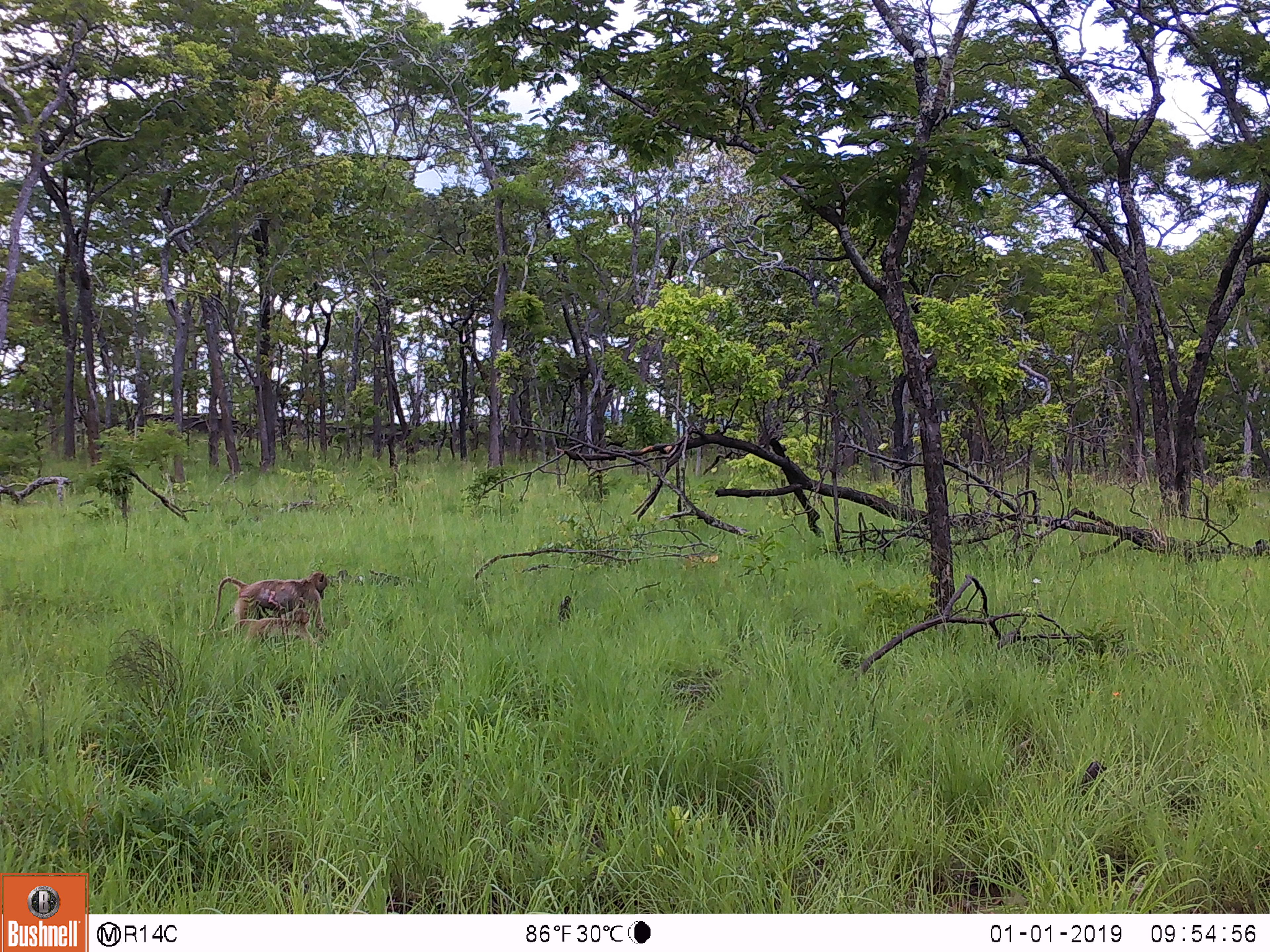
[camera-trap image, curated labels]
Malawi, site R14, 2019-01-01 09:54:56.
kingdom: Animalia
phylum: Chordata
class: Mammalia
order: Primates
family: Cercopithecidae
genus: Papio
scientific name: Papio cynocephalus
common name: yellow baboon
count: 2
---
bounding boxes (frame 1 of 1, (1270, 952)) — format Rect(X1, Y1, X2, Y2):
yellow baboon: Rect(194, 566, 334, 642); Rect(207, 609, 326, 654)